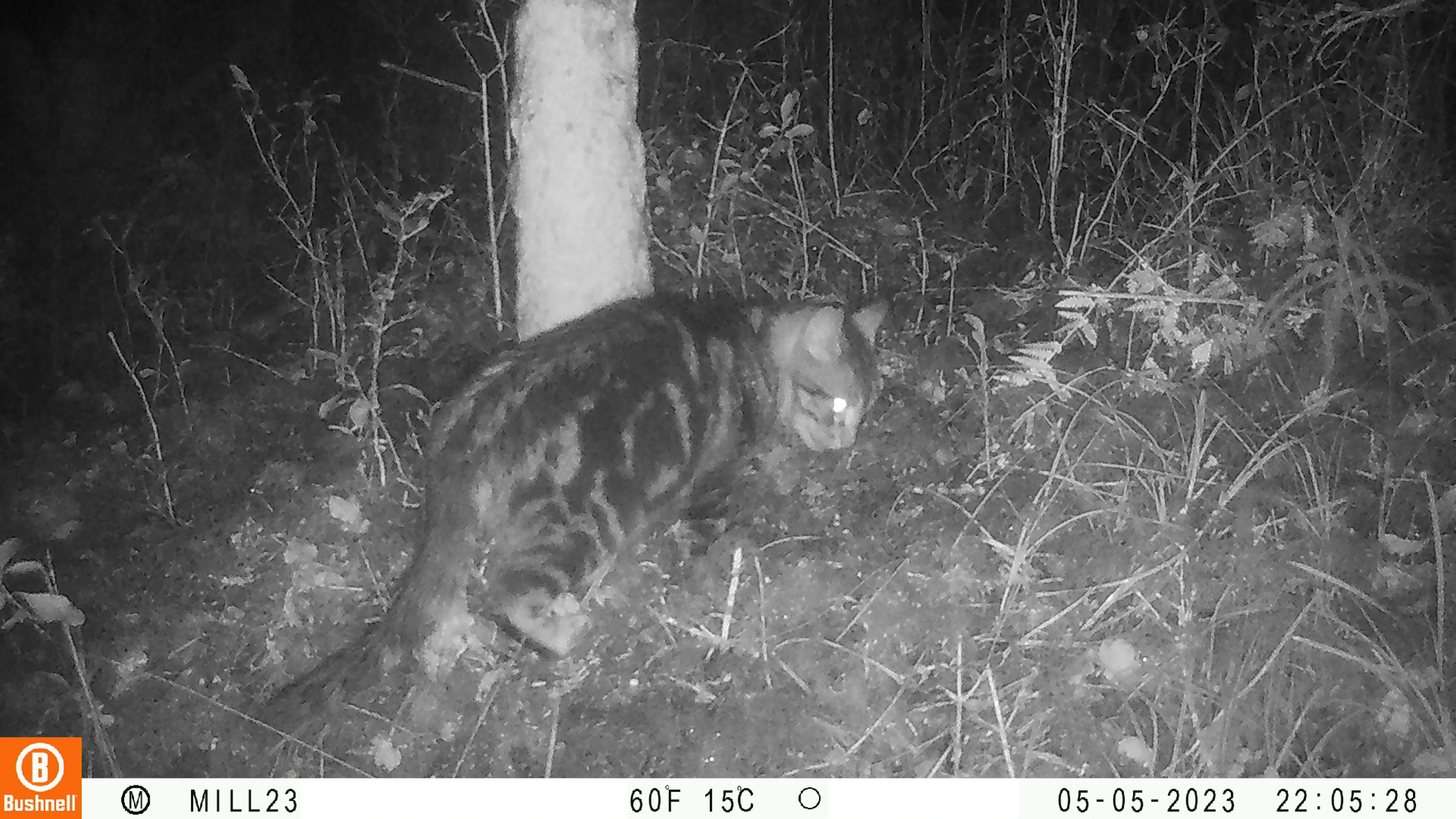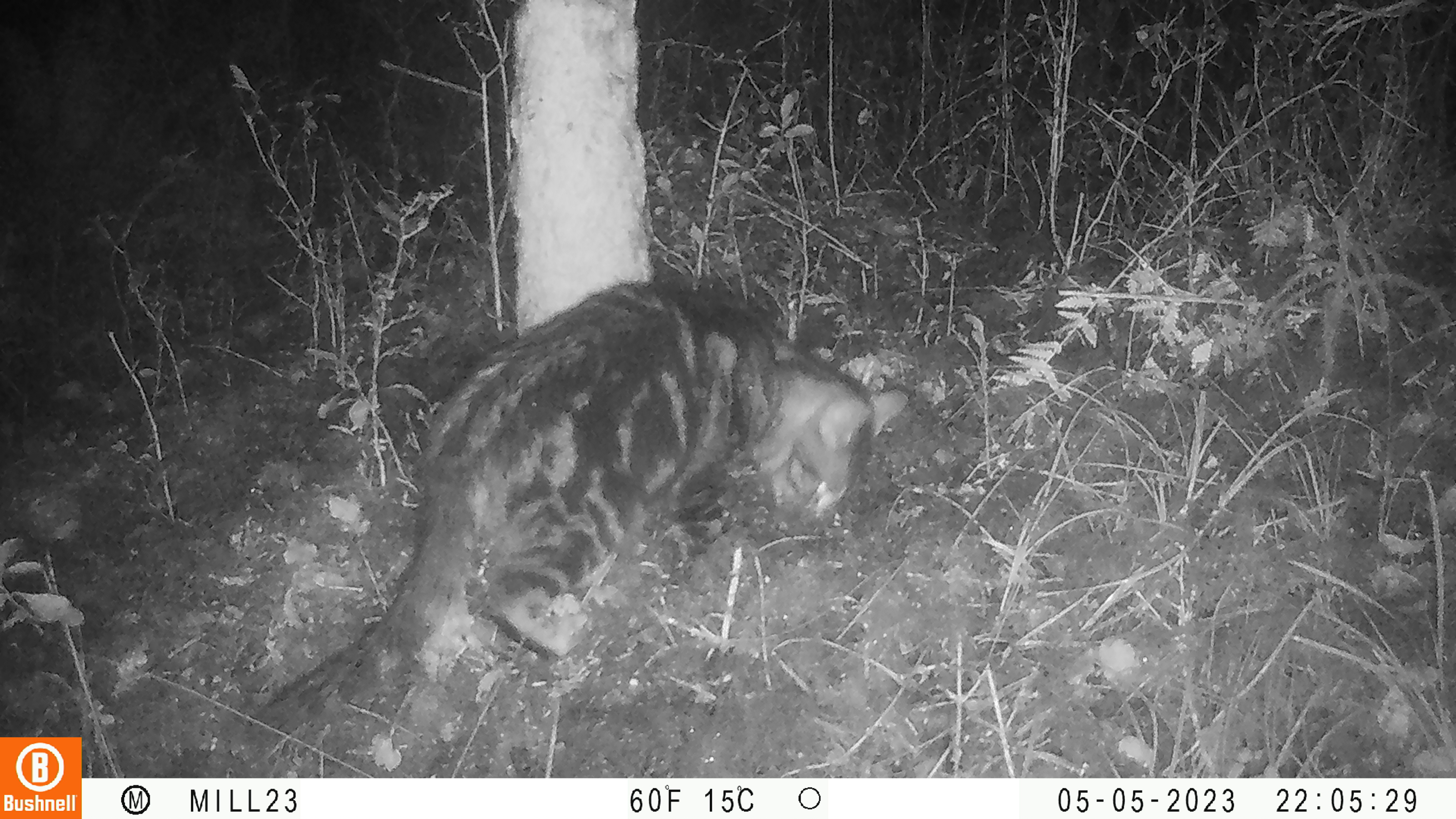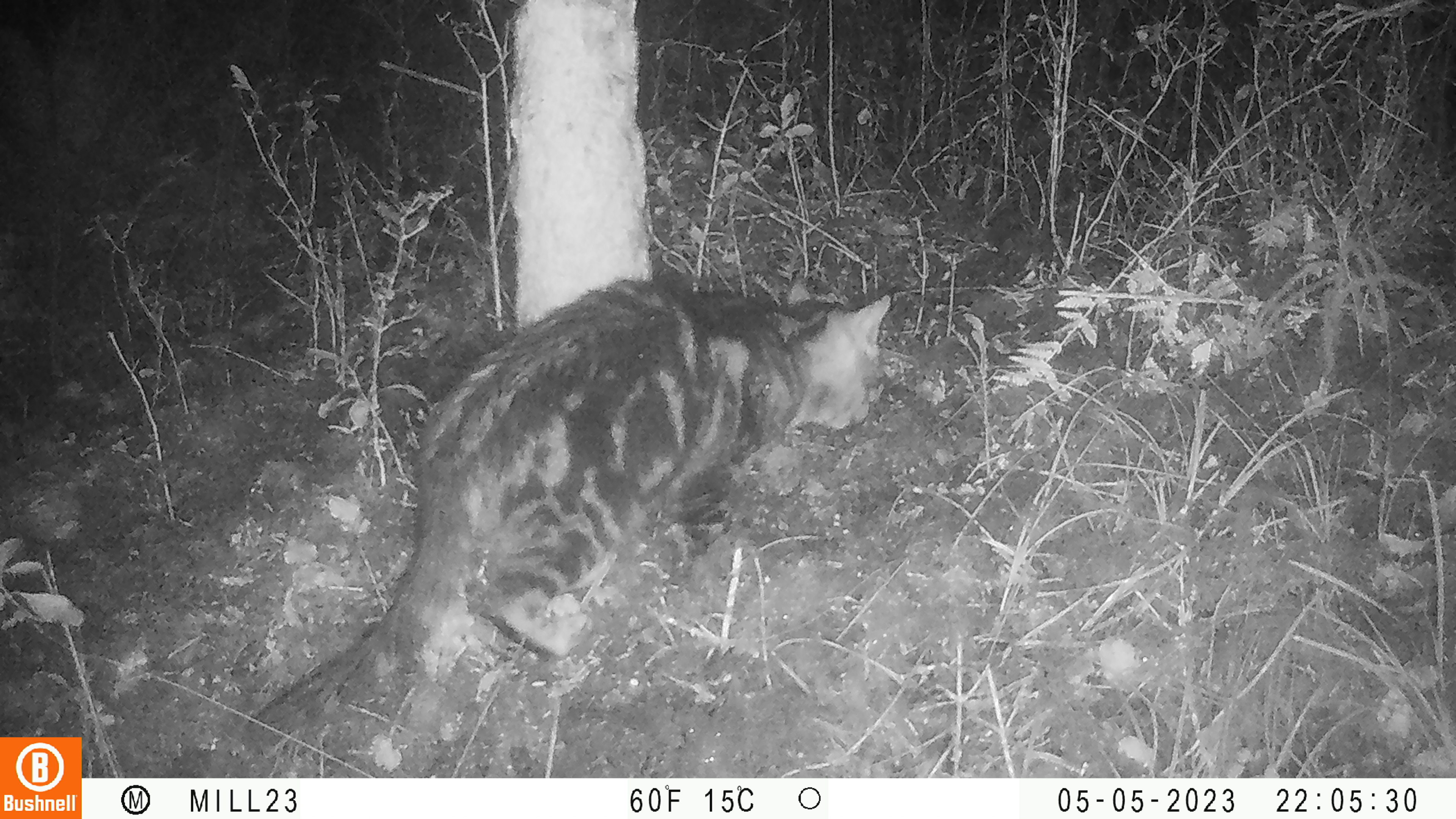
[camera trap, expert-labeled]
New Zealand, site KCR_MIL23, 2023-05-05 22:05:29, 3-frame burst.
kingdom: Animalia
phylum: Chordata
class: Mammalia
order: Carnivora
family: Felidae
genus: Felis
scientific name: Felis catus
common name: domestic cat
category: cat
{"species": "cat (domestic cat) (Felis catus)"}